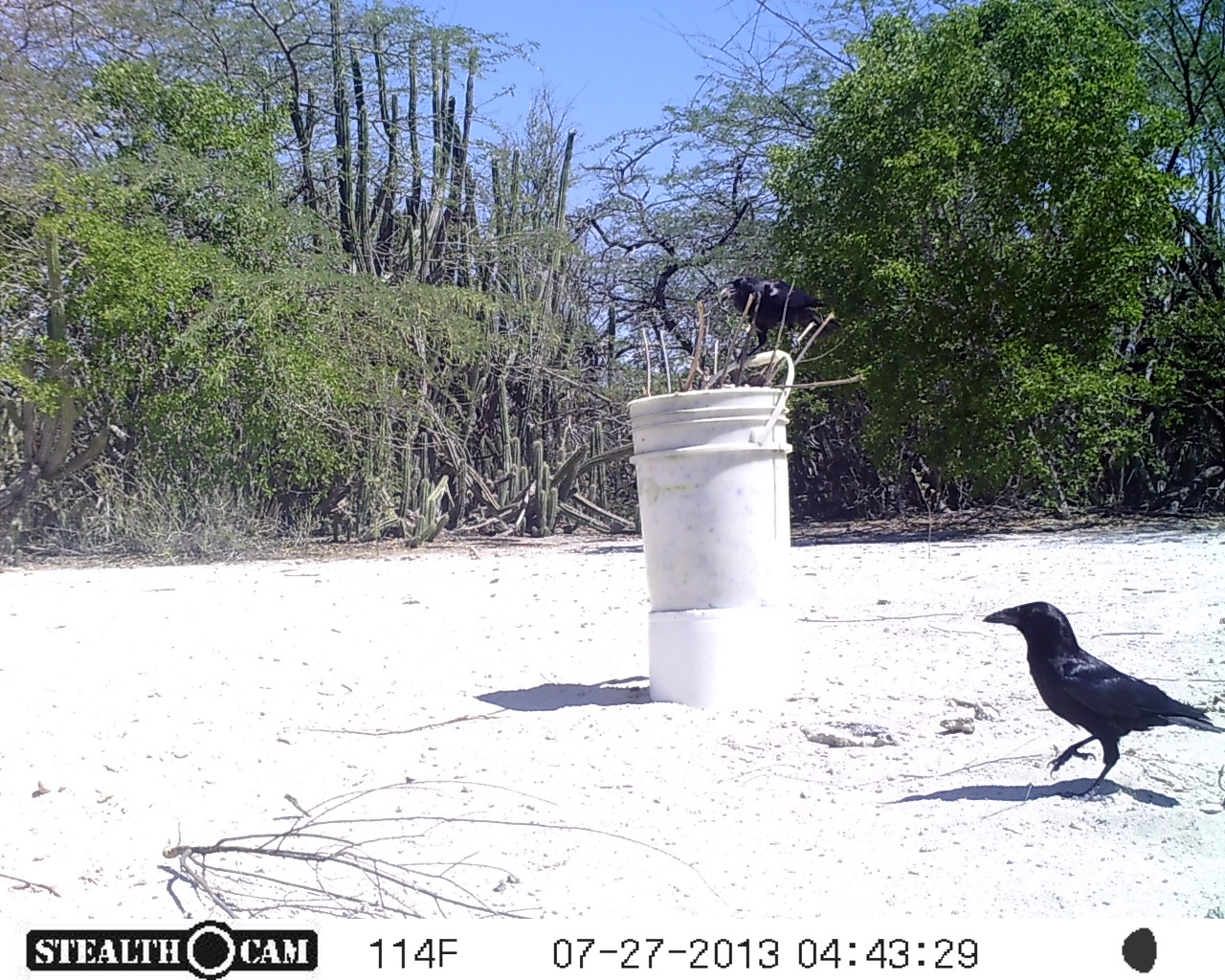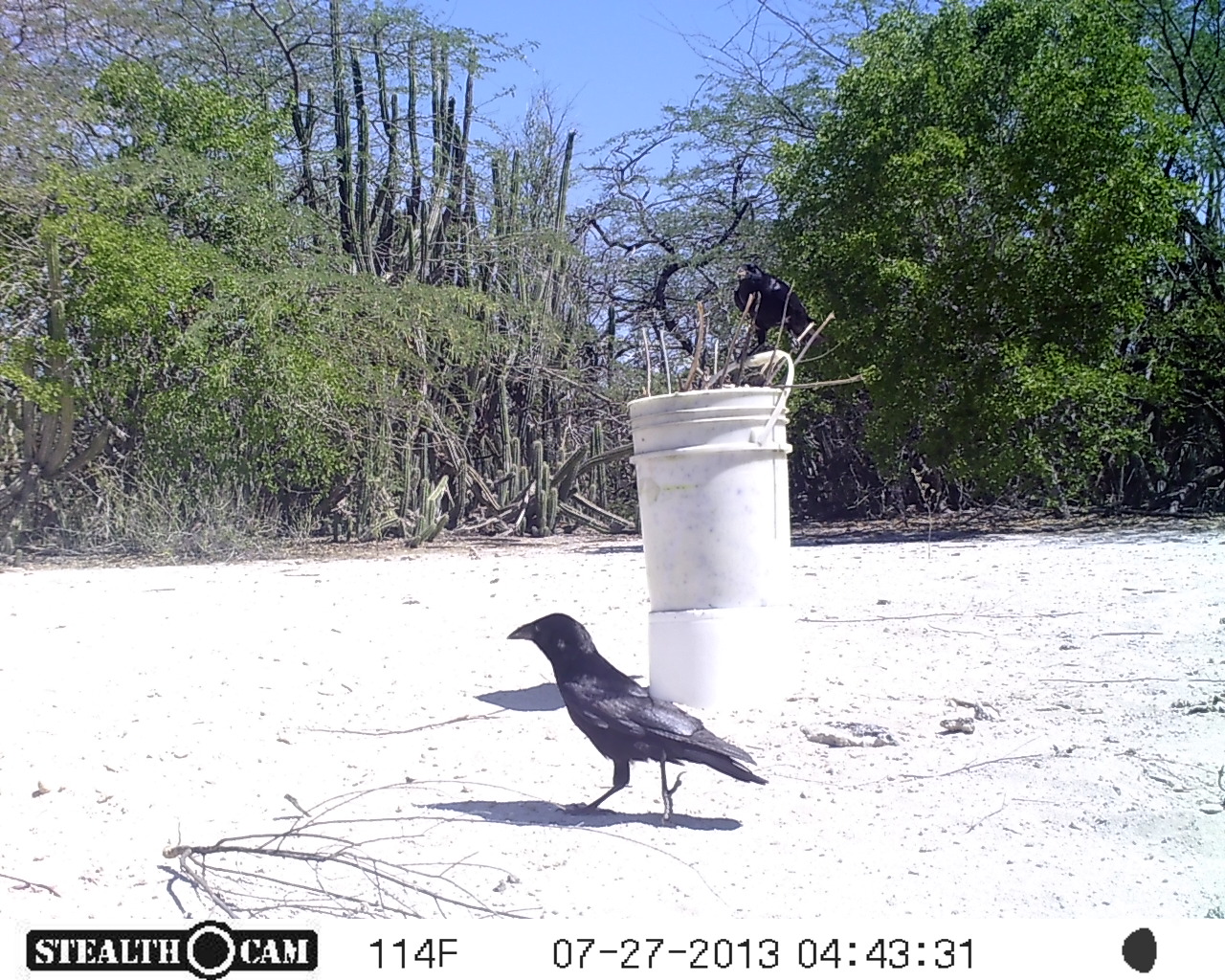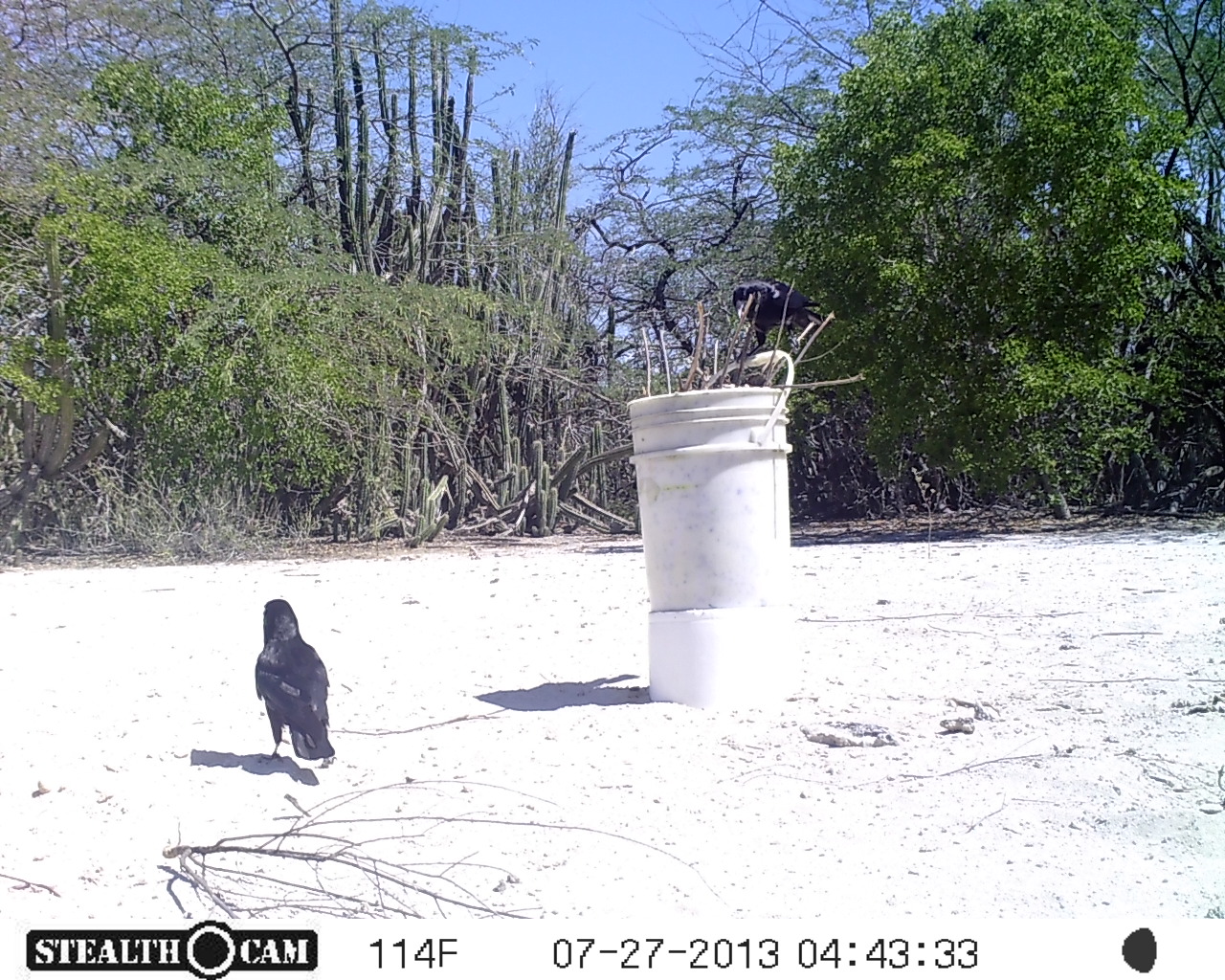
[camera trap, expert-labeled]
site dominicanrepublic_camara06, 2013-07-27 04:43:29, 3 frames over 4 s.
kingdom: Animalia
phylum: Chordata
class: Aves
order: Passeriformes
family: Corvidae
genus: Corvus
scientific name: Corvus corax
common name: raven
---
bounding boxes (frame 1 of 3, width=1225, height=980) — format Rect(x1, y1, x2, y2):
raven: Rect(972, 602, 1224, 792); Rect(717, 268, 841, 360)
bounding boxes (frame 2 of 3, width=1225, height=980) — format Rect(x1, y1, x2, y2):
raven: Rect(501, 614, 765, 821)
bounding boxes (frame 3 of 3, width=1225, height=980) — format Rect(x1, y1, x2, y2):
raven: Rect(254, 599, 333, 764); Rect(726, 277, 825, 356)